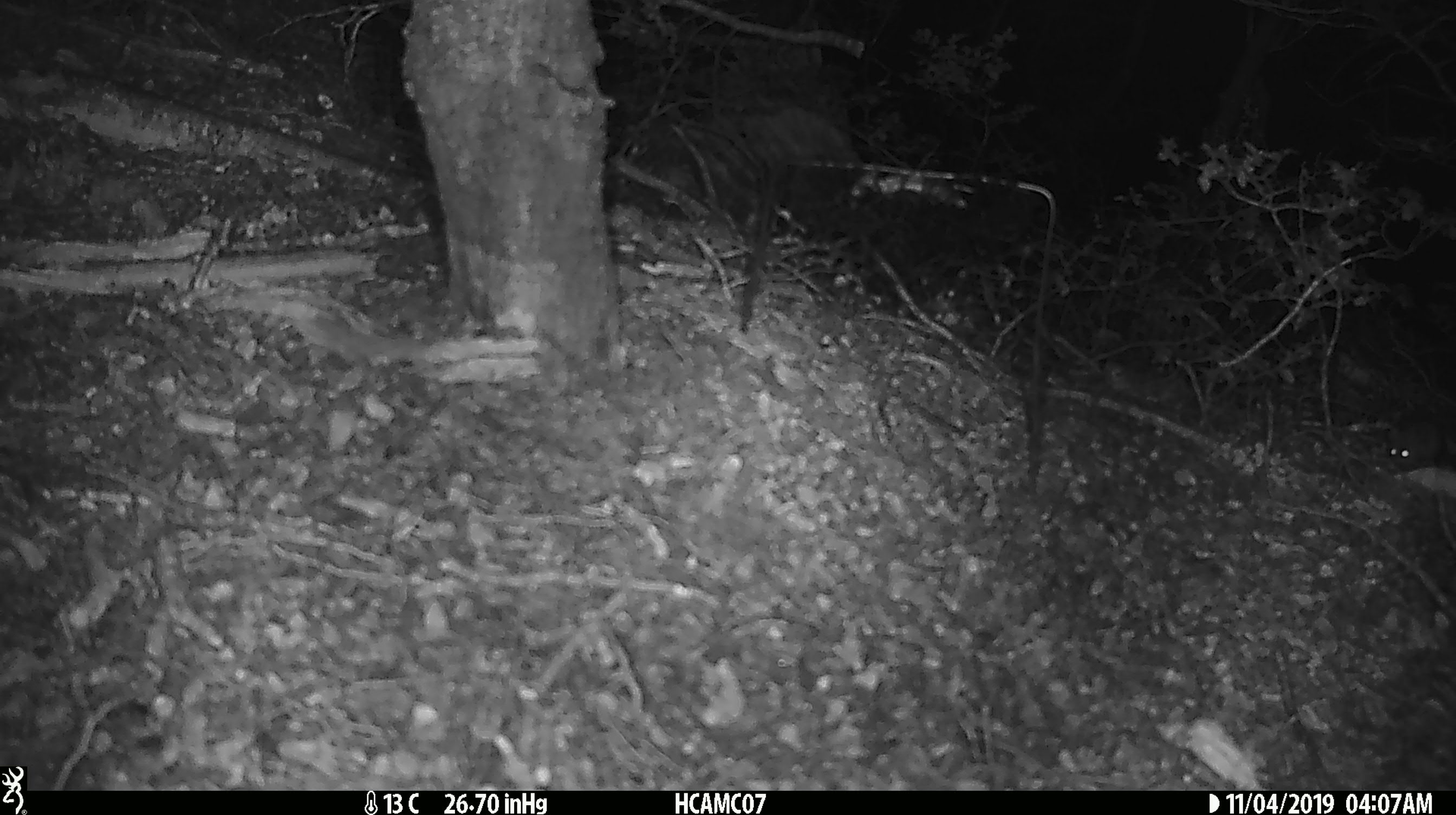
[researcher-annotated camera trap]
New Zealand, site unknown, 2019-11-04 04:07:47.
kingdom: Animalia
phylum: Chordata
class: Mammalia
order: Rodentia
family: Muridae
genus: Mus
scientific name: Mus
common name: mouse